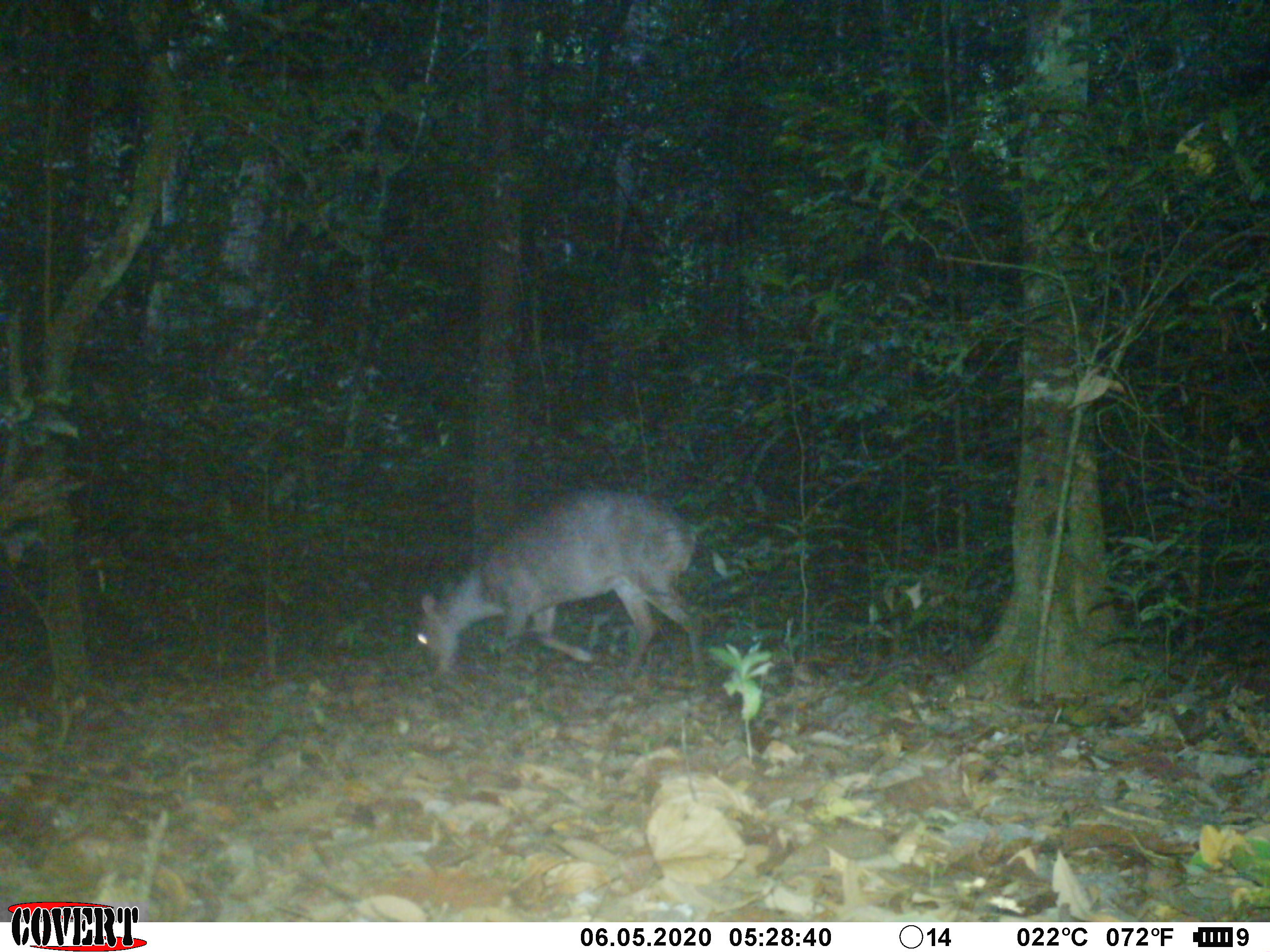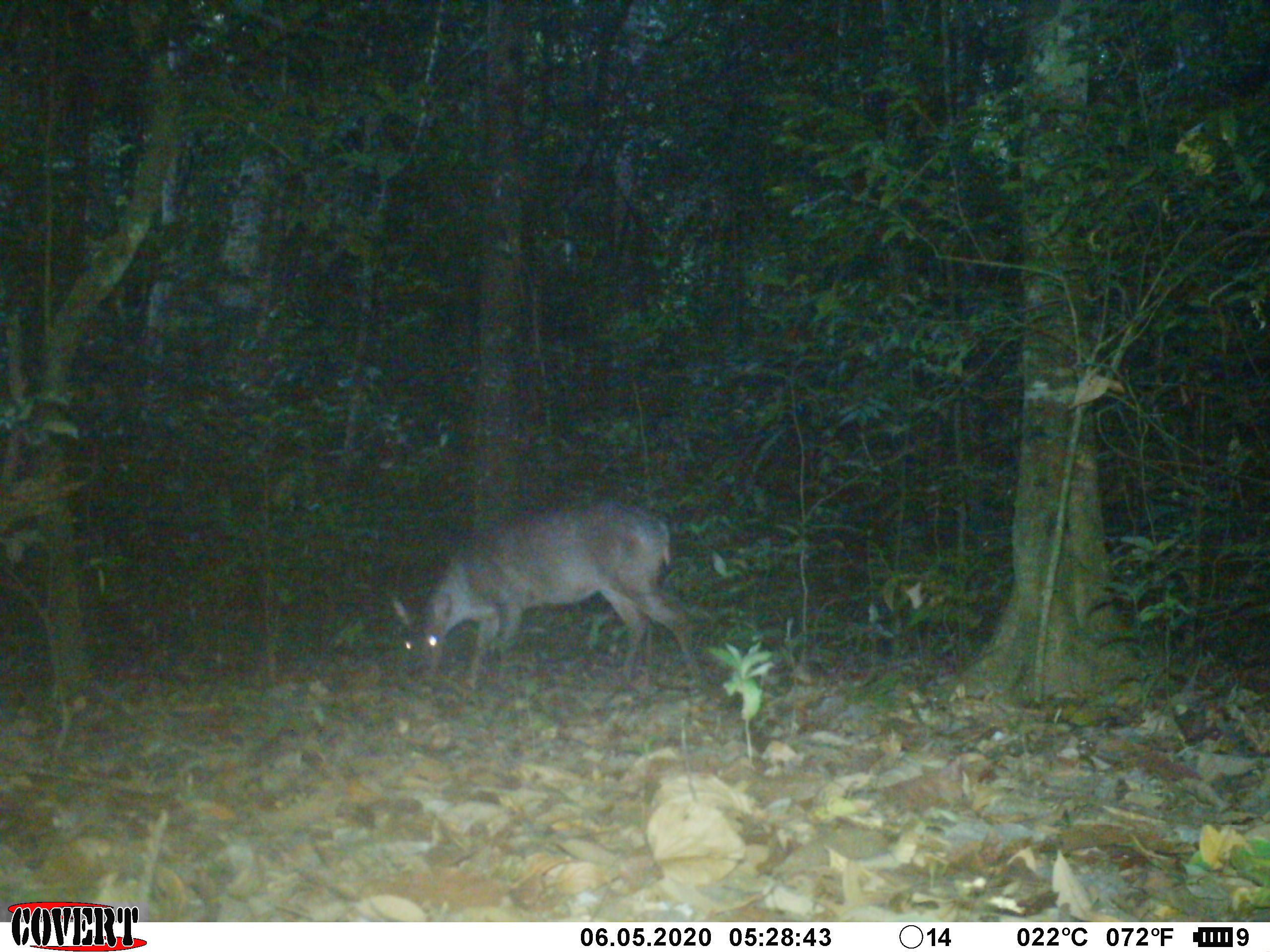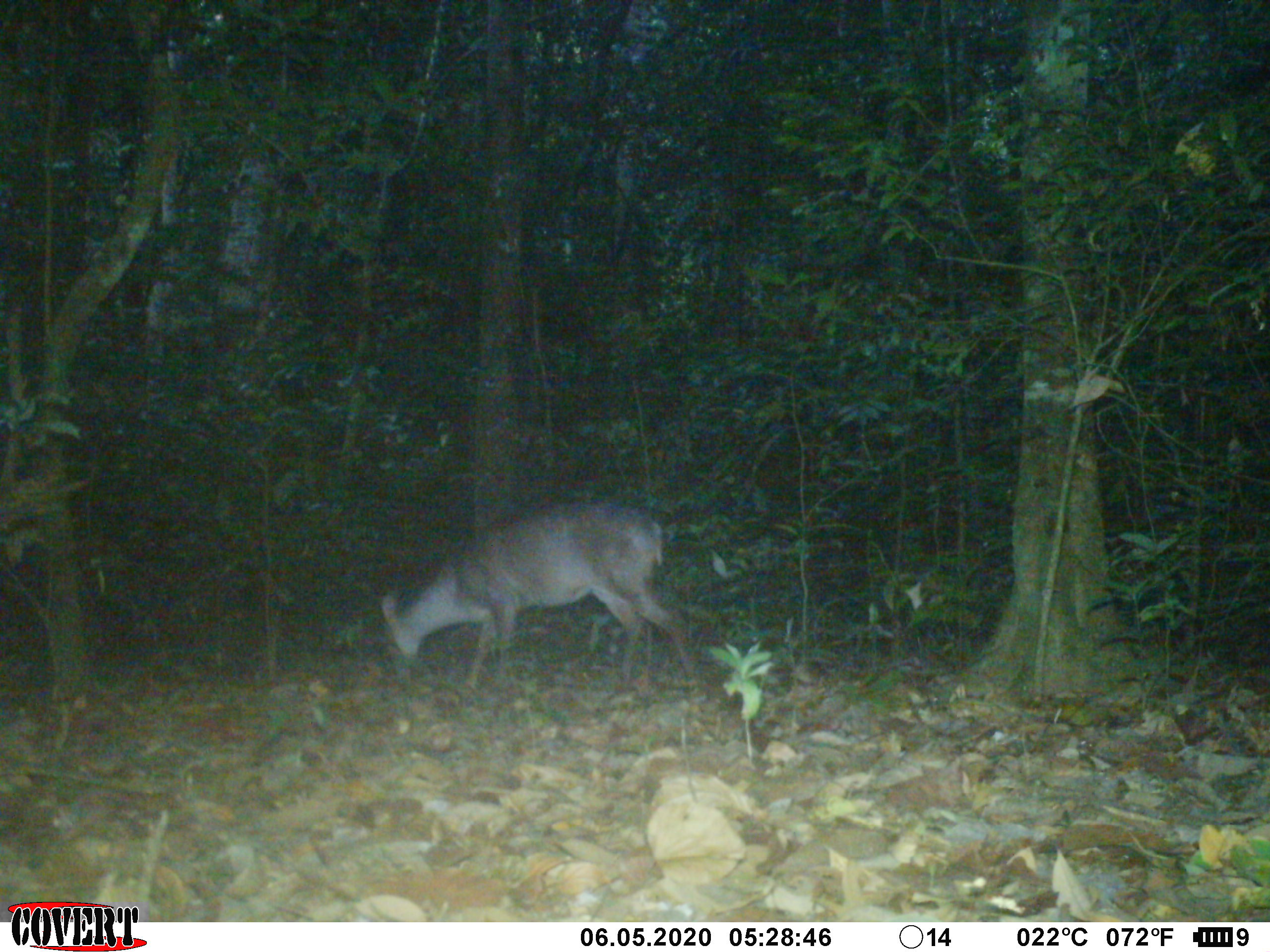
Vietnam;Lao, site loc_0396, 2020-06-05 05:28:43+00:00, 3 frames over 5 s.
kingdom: Animalia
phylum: Chordata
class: Mammalia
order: Artiodactyla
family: Cervidae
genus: Muntiacus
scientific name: Muntiacus vuquangensis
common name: large-antlered muntjac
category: large antlered muntjac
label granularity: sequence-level